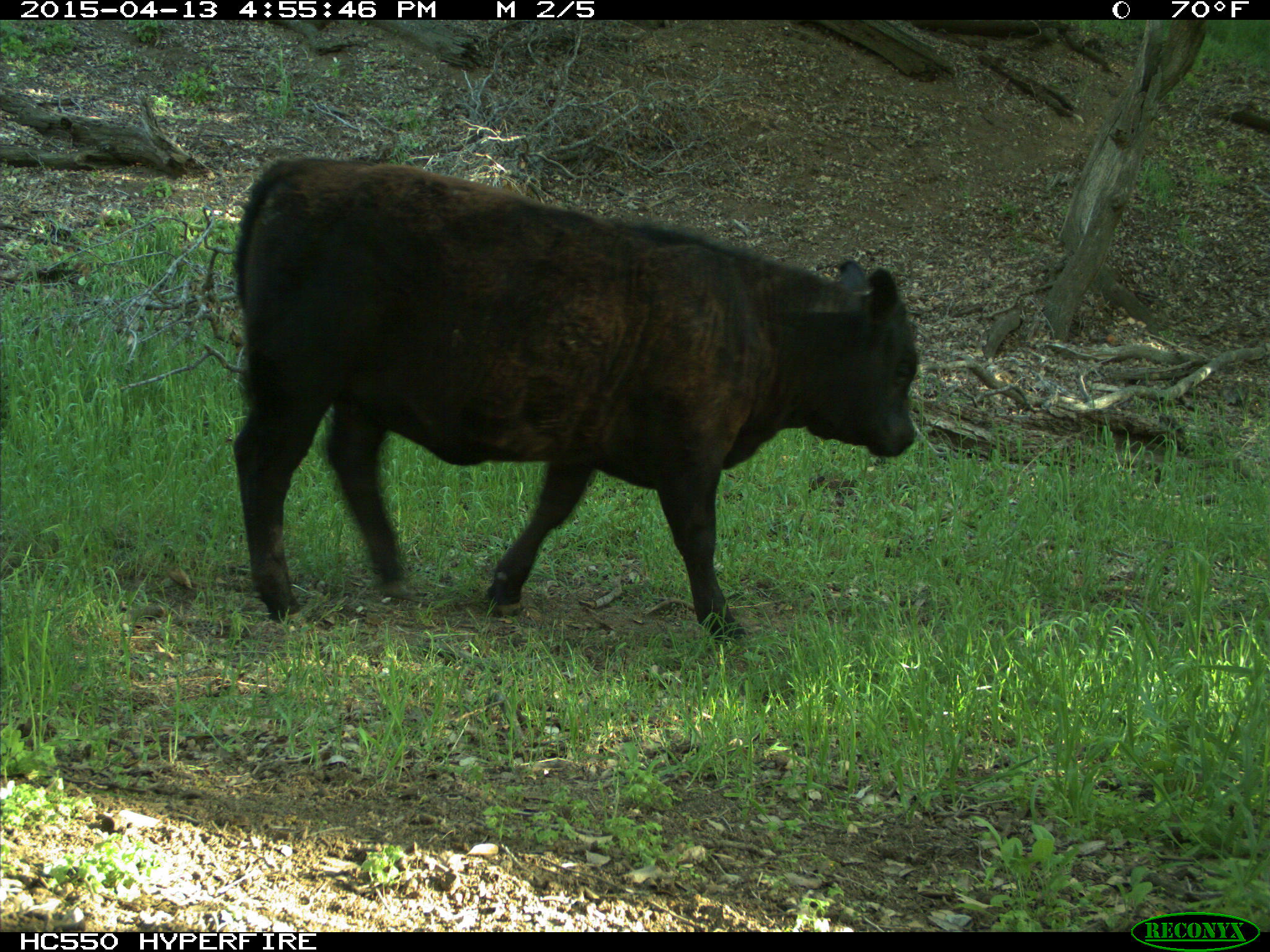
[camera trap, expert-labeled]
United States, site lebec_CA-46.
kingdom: Animalia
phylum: Chordata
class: Mammalia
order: Artiodactyla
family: Bovidae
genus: Bos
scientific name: Bos taurus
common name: domestic cow